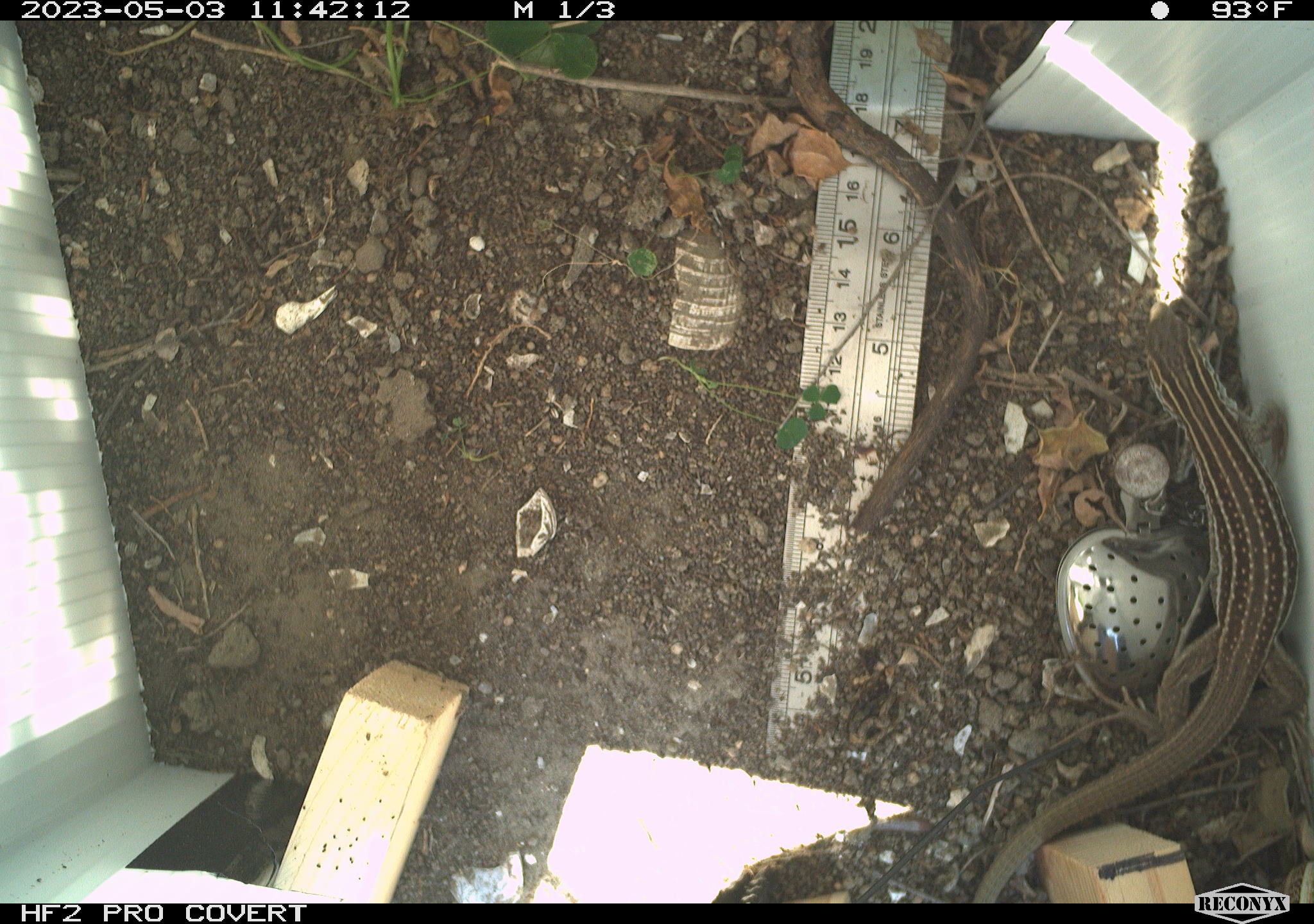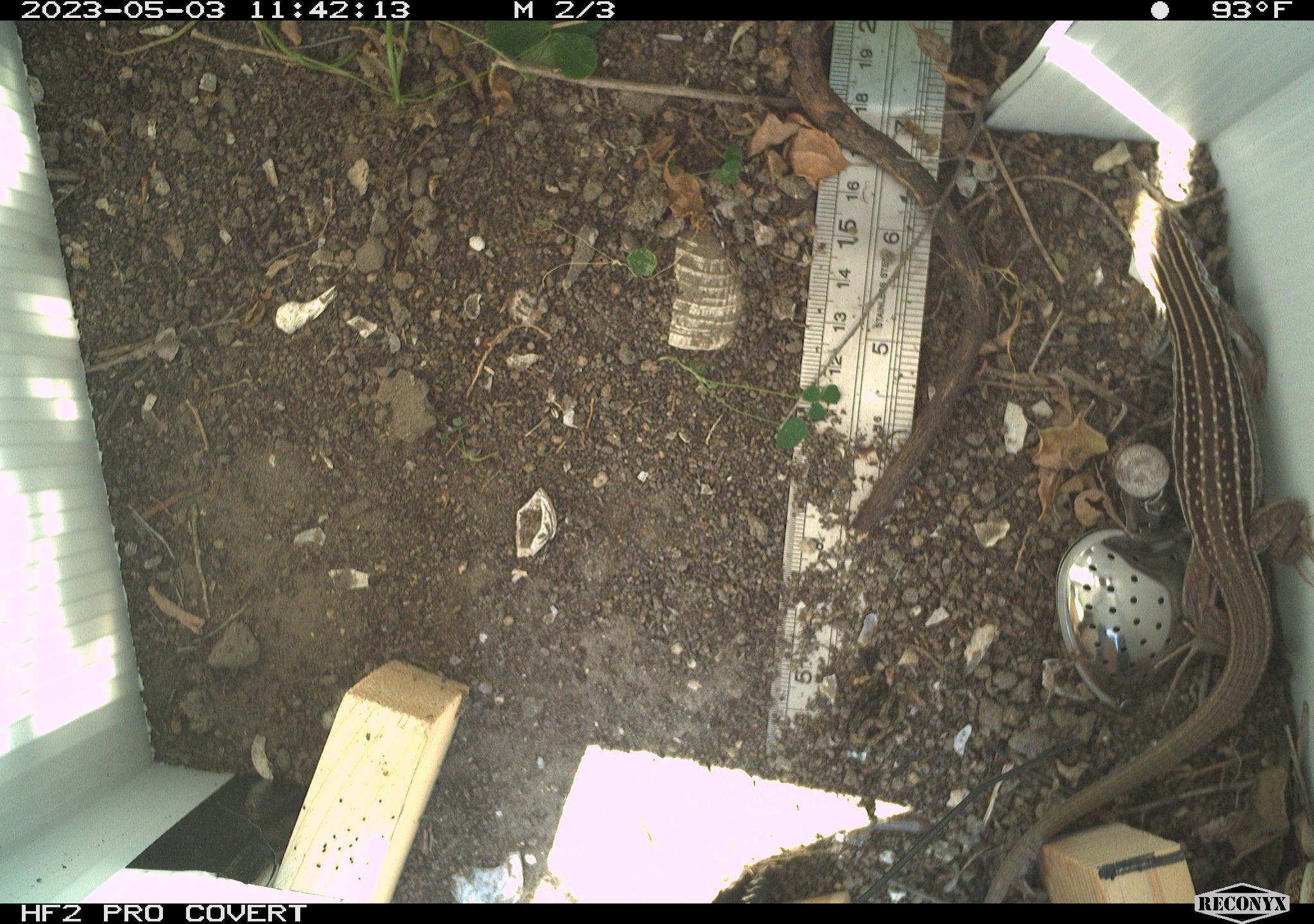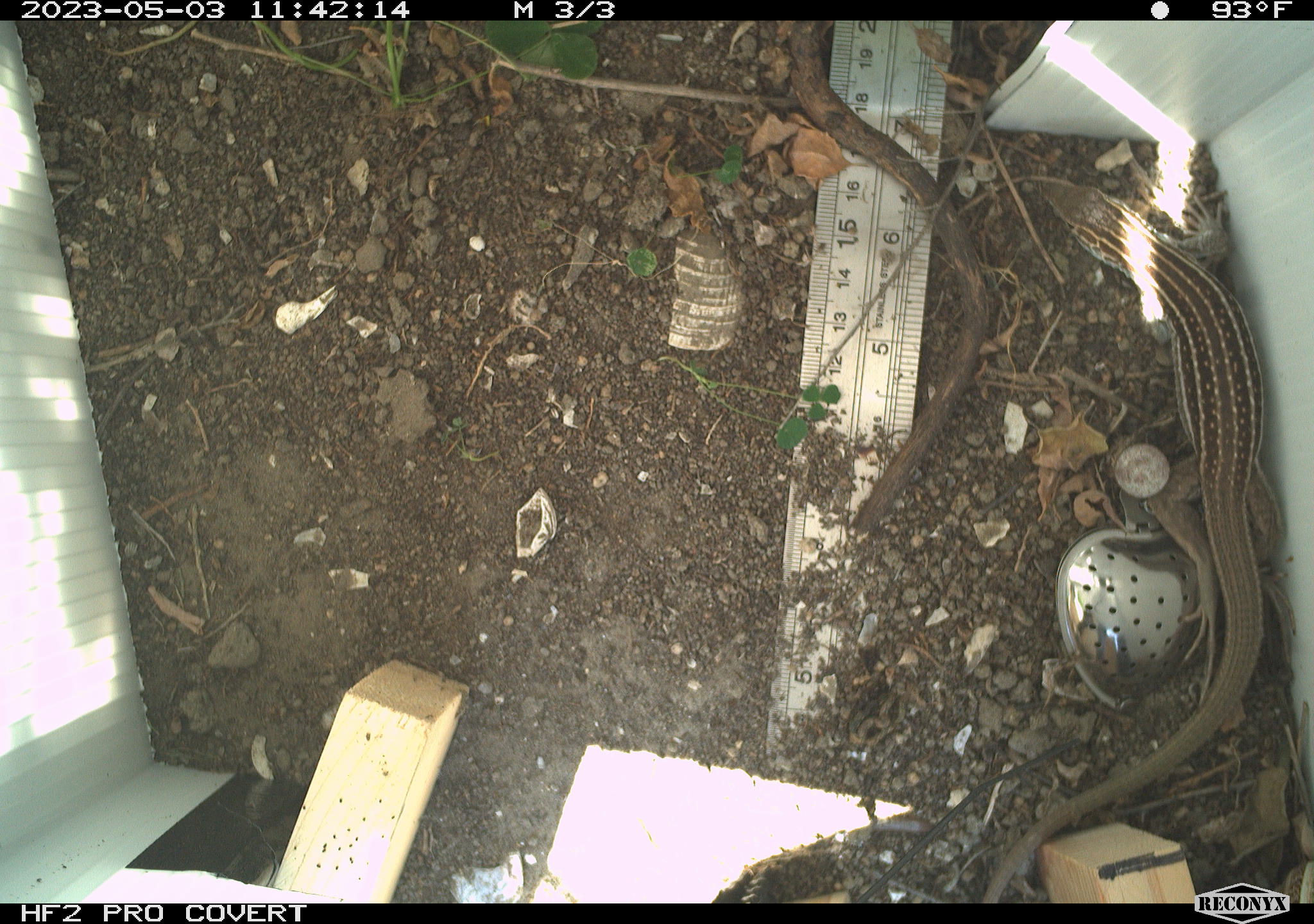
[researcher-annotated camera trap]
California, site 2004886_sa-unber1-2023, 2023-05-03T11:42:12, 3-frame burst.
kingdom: Animalia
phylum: Chordata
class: Reptilia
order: Squamata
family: Teiidae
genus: Aspidoscelis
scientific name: Aspidoscelis tigris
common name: western whiptail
Western whiptail (Aspidoscelis tigris).